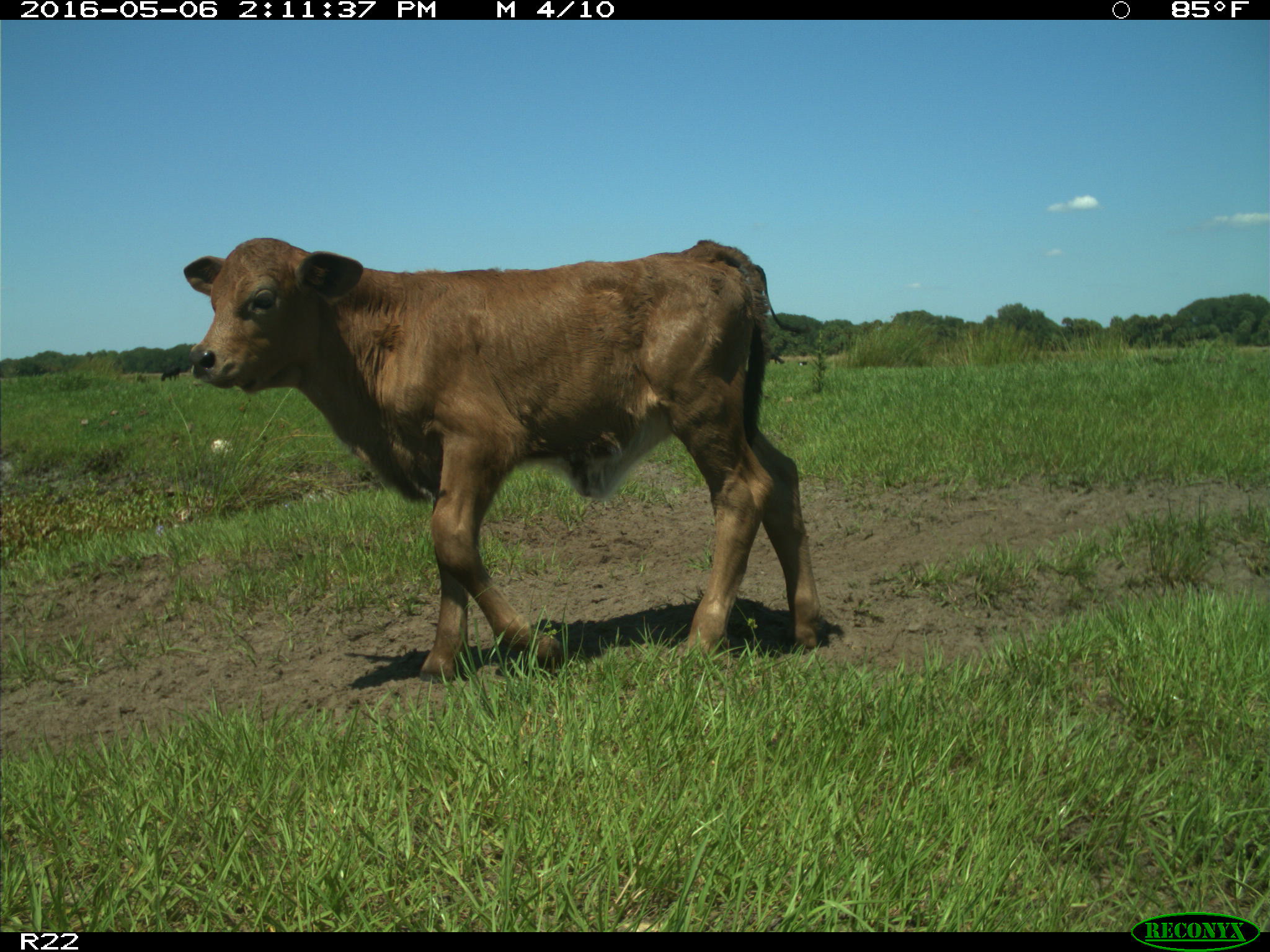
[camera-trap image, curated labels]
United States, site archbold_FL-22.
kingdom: Animalia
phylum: Chordata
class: Mammalia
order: Artiodactyla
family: Bovidae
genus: Bos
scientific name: Bos taurus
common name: domestic cow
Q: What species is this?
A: Bos taurus (domestic cow).